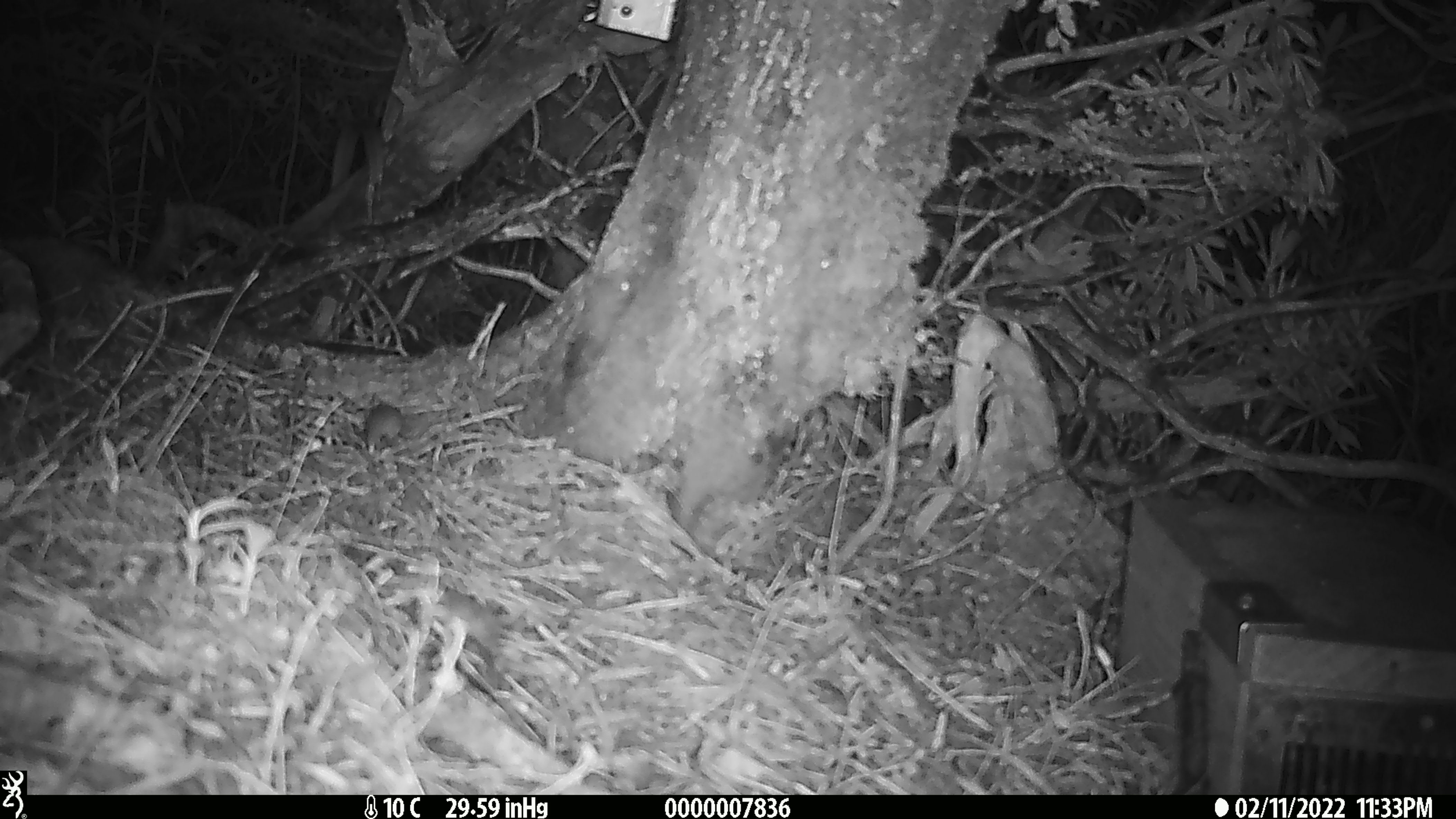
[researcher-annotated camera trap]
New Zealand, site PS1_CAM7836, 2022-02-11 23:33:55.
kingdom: Animalia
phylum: Chordata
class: Mammalia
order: Rodentia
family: Muridae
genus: Mus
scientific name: Mus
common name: mouse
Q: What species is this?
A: Mouse (Mus).